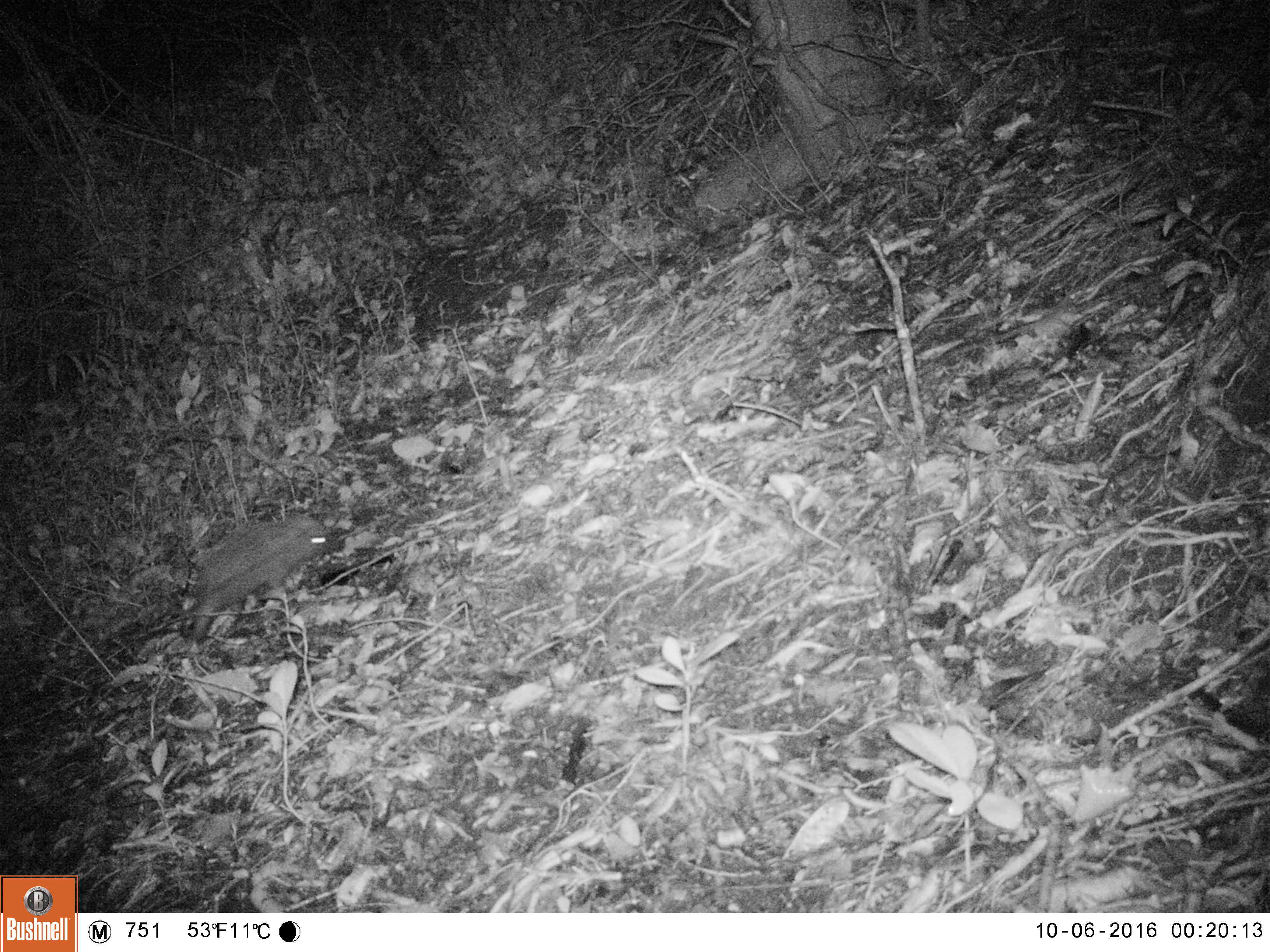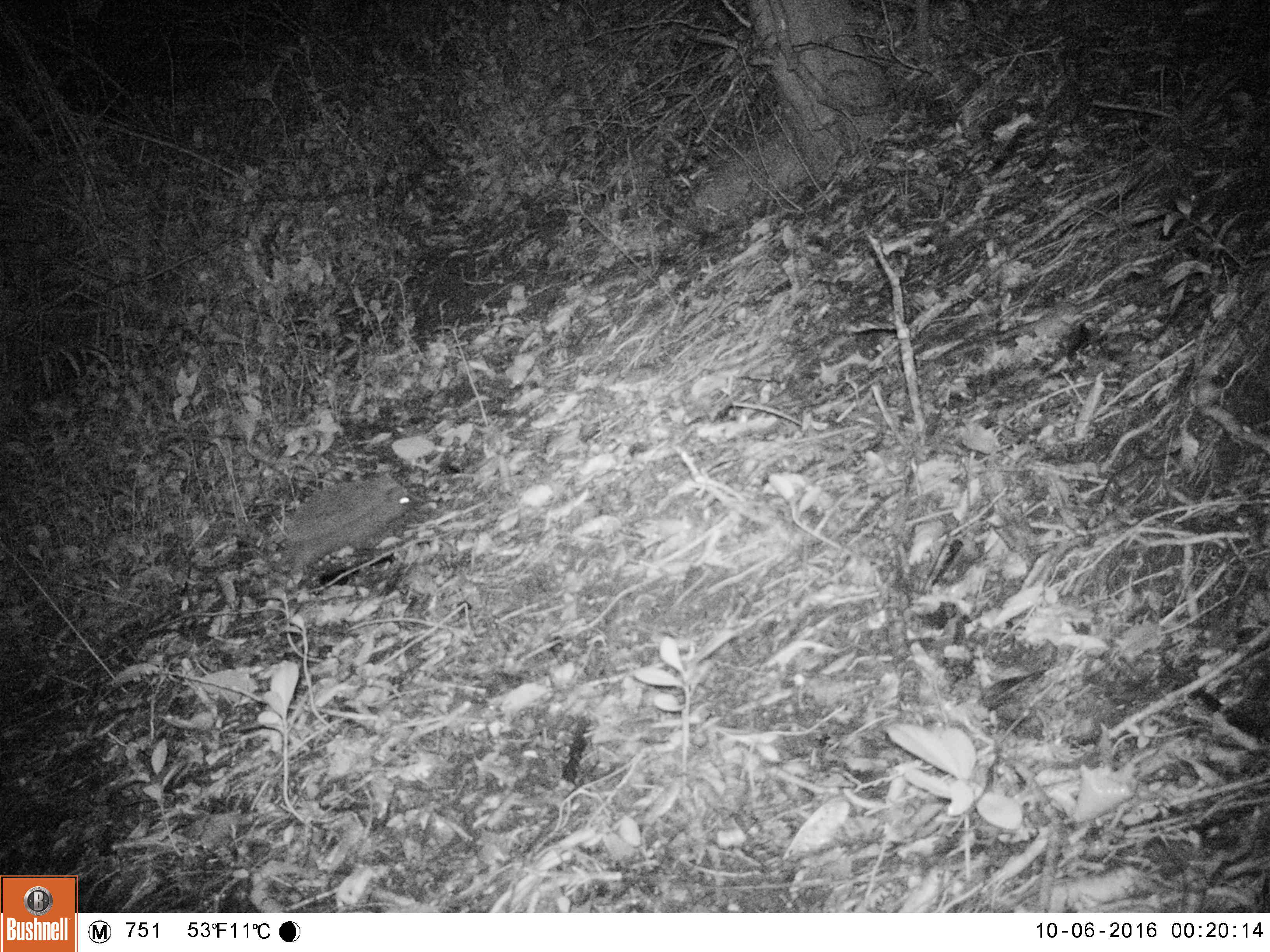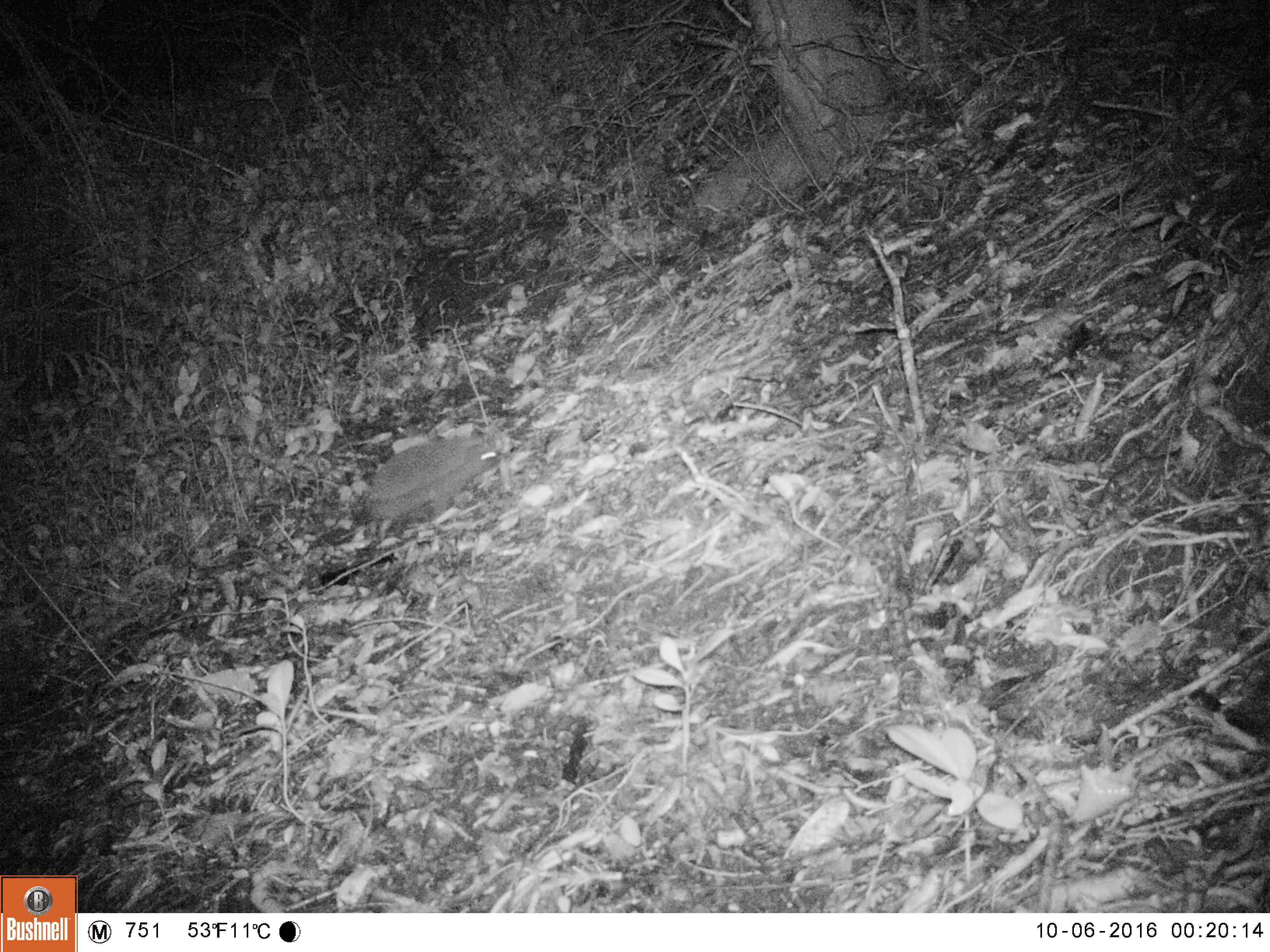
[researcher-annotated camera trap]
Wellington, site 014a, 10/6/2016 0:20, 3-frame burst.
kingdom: Animalia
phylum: Chordata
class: Mammalia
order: Eulipotyphla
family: Erinaceidae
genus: Erinaceus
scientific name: Erinaceus europaeus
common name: hedgehog